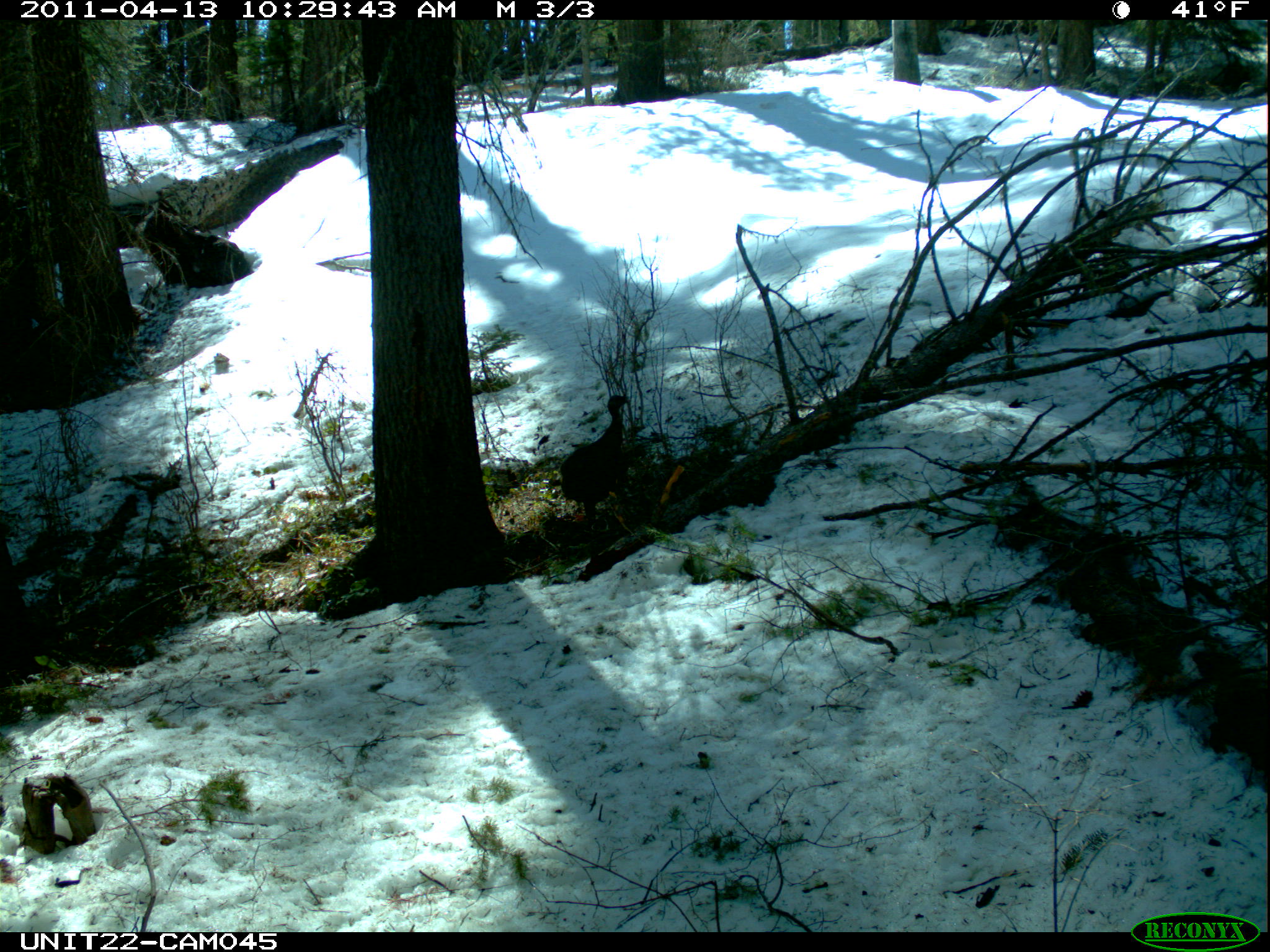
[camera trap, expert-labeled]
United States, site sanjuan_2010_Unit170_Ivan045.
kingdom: Animalia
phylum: Chordata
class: Aves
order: Galliformes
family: Phasianidae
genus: Meleagris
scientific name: Meleagris gallopavo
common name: wild turkey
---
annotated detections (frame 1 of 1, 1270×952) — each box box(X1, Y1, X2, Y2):
animal: box(560, 395, 630, 526)